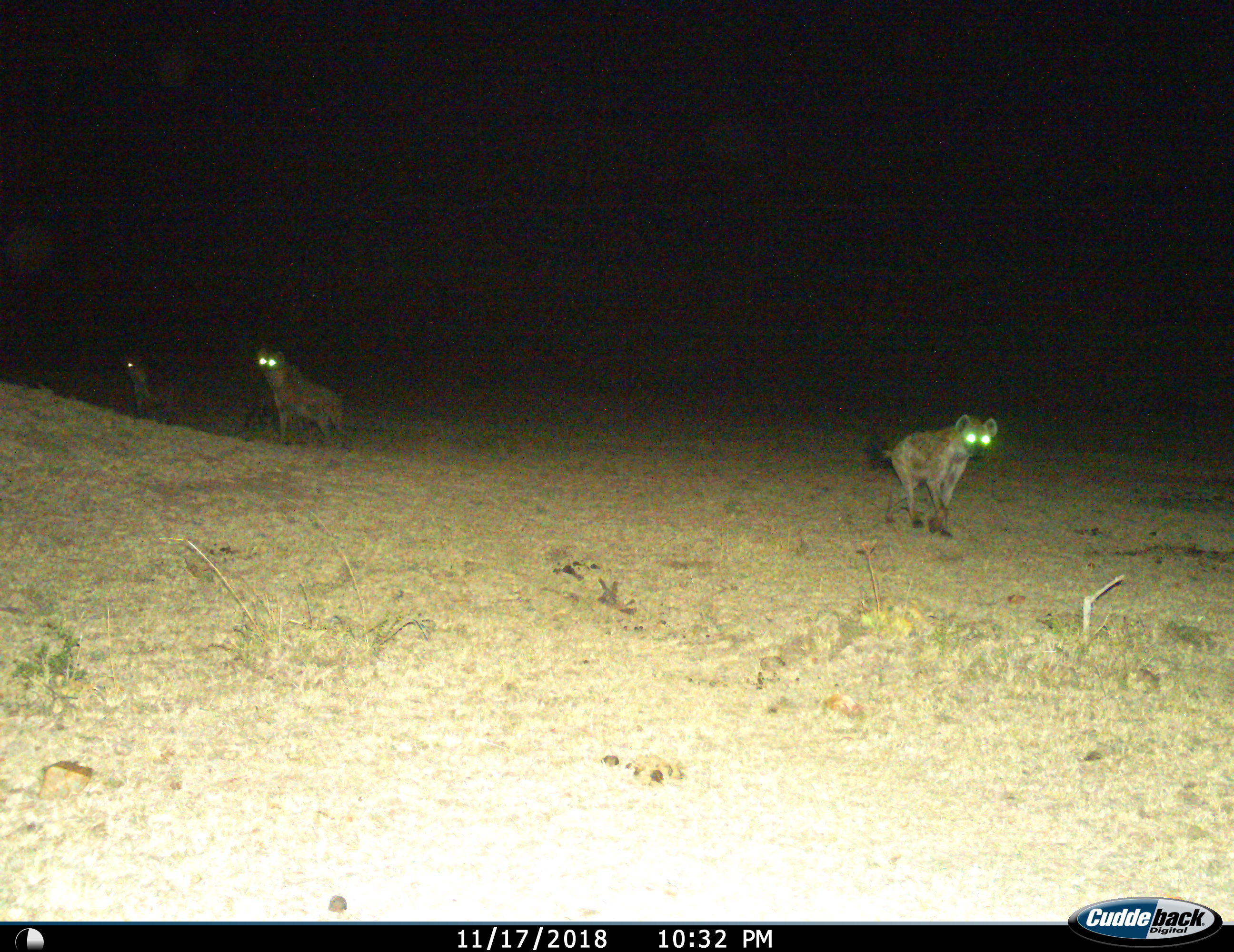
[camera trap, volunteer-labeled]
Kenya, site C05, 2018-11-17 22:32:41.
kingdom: Animalia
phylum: Chordata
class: Mammalia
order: Carnivora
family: Hyaenidae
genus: Crocuta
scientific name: Crocuta crocuta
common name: spotted hyena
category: hyenaspotted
Hyenaspotted (spotted hyena) (Crocuta crocuta), count 3. Behavior (volunteer vote fractions): standing 90%, resting 0%, moving 80%, interacting 0%. Young present (vote fraction): 0%. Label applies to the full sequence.